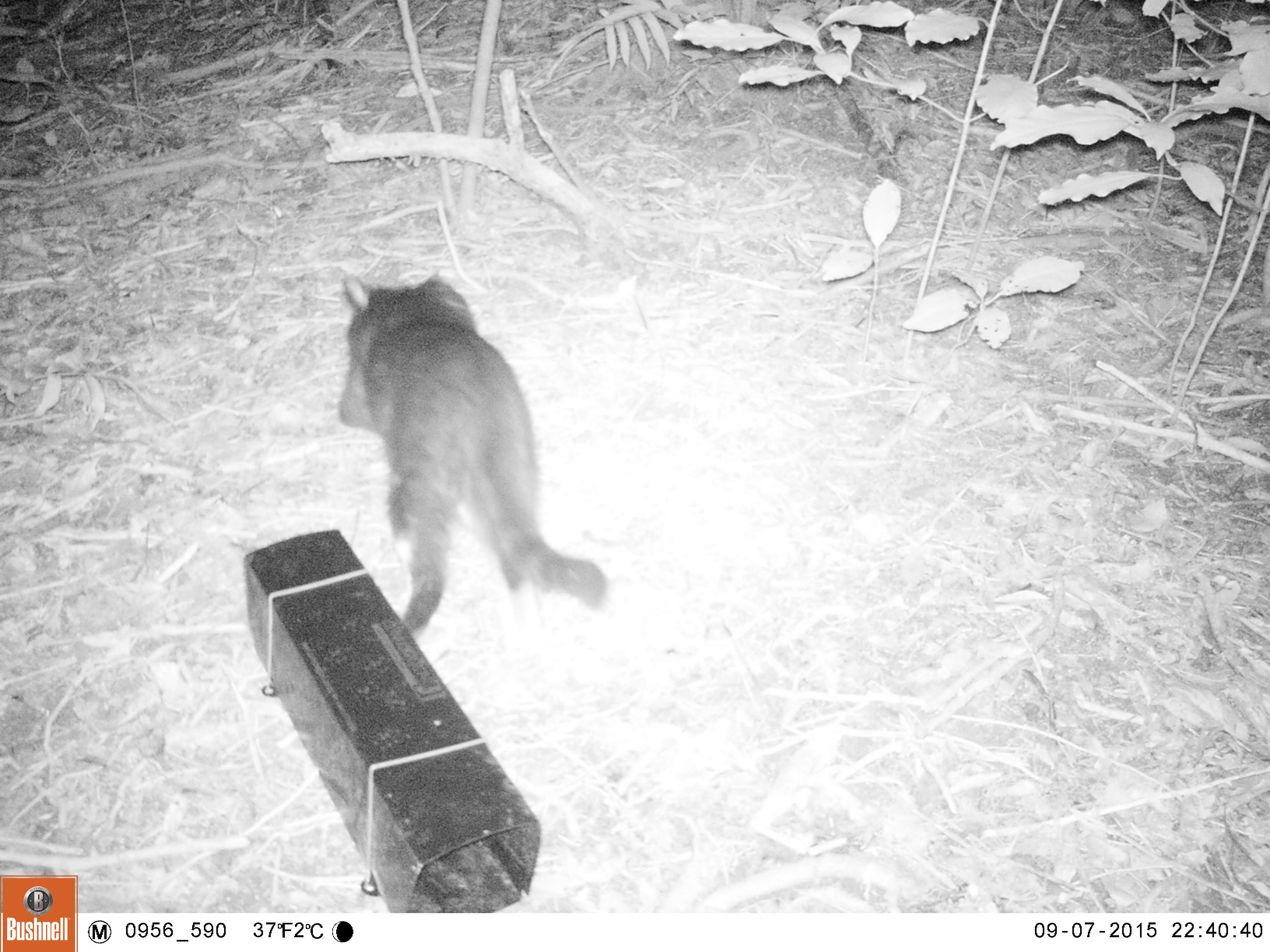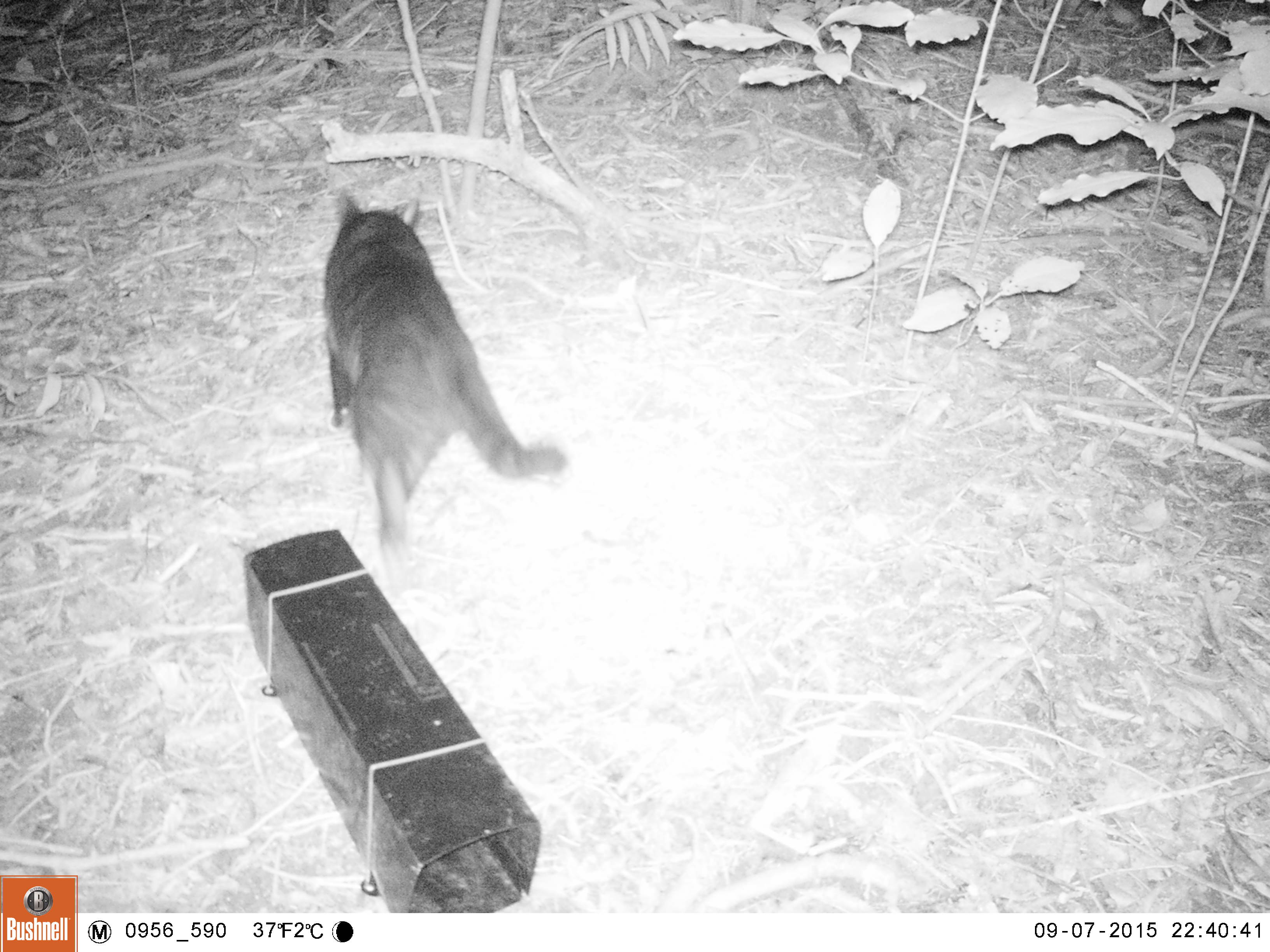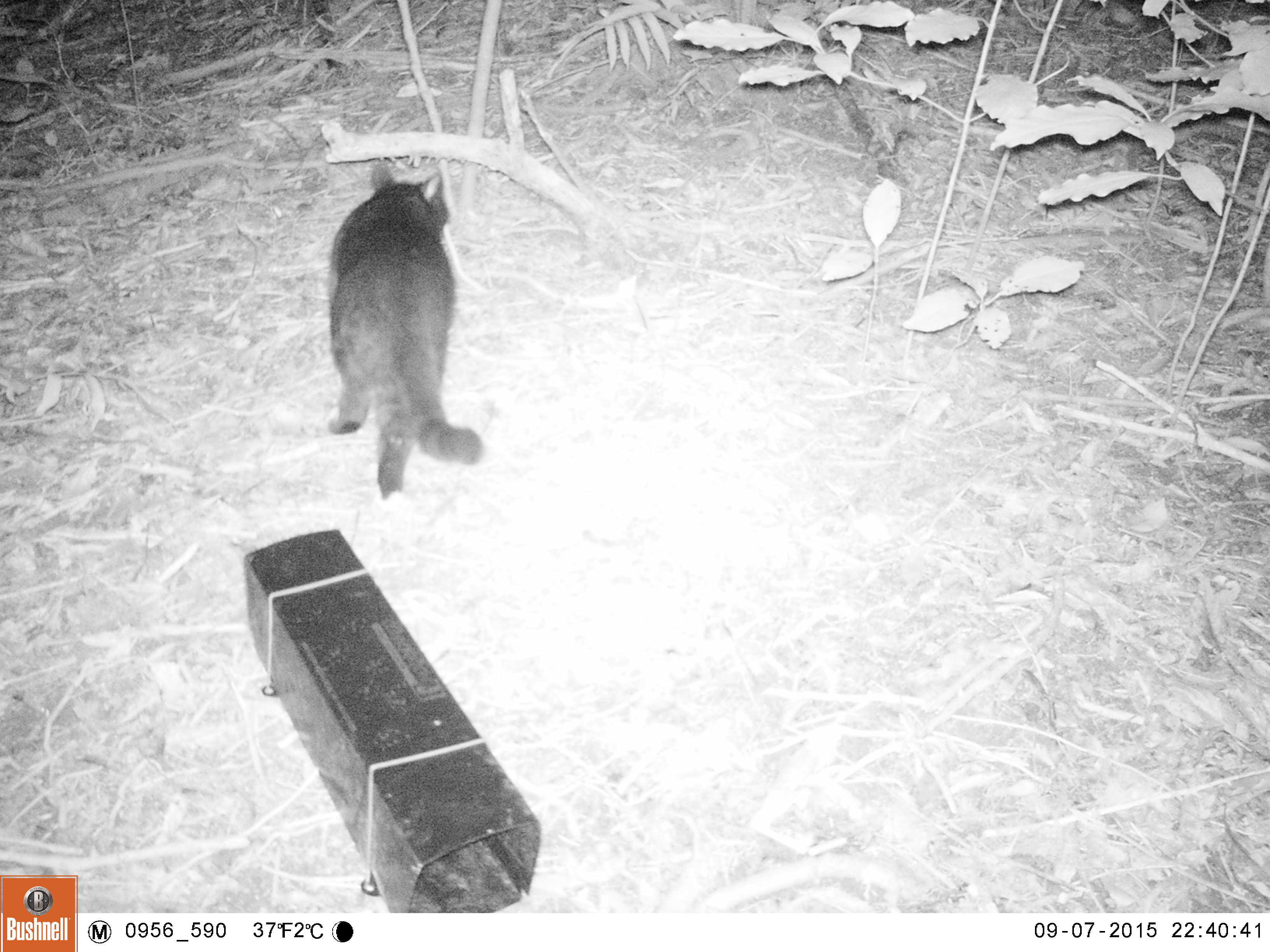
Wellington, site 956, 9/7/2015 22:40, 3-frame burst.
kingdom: Animalia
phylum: Chordata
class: Mammalia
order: Carnivora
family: Felidae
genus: Felis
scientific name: Felis catus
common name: cat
Cat (Felis catus).